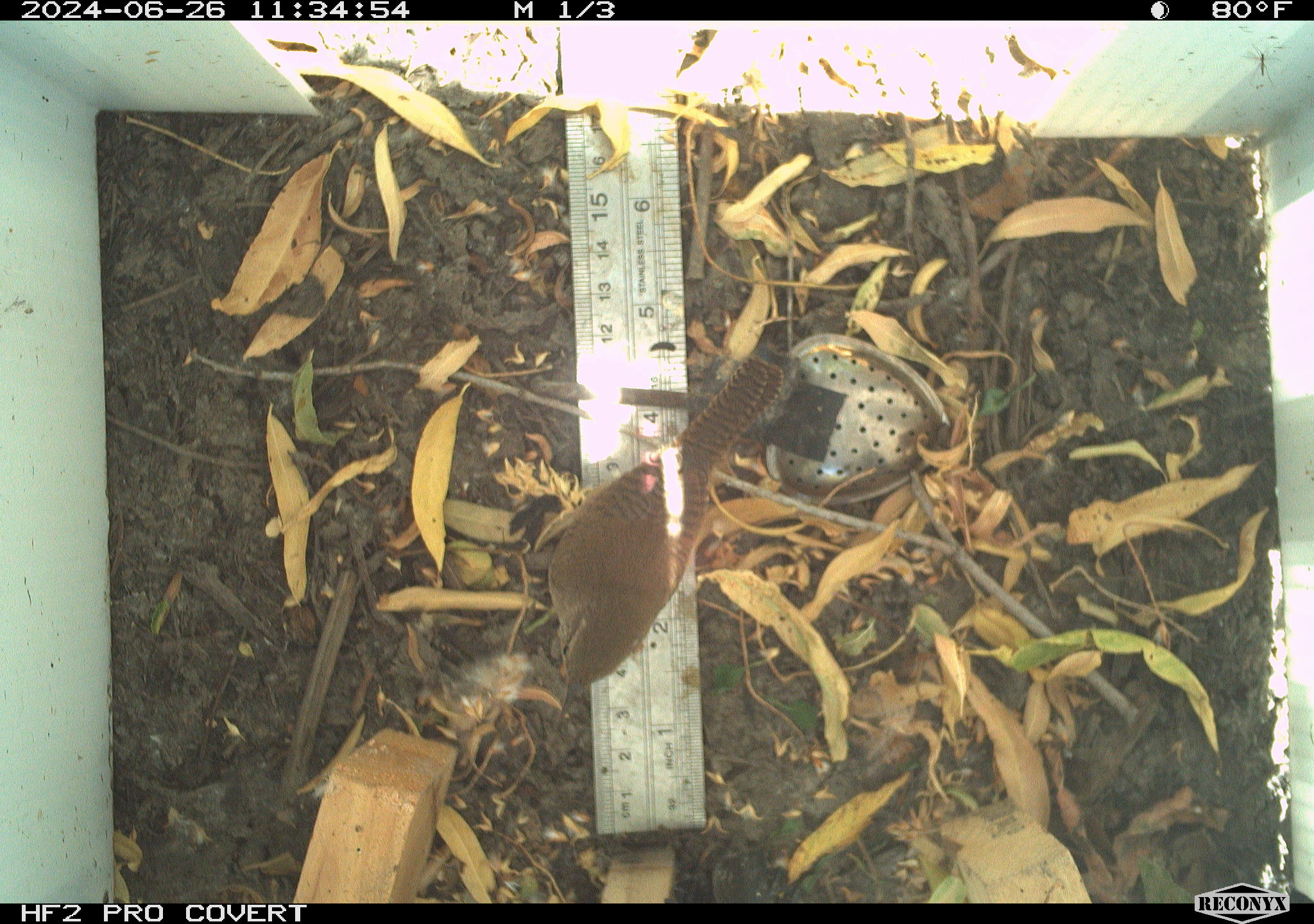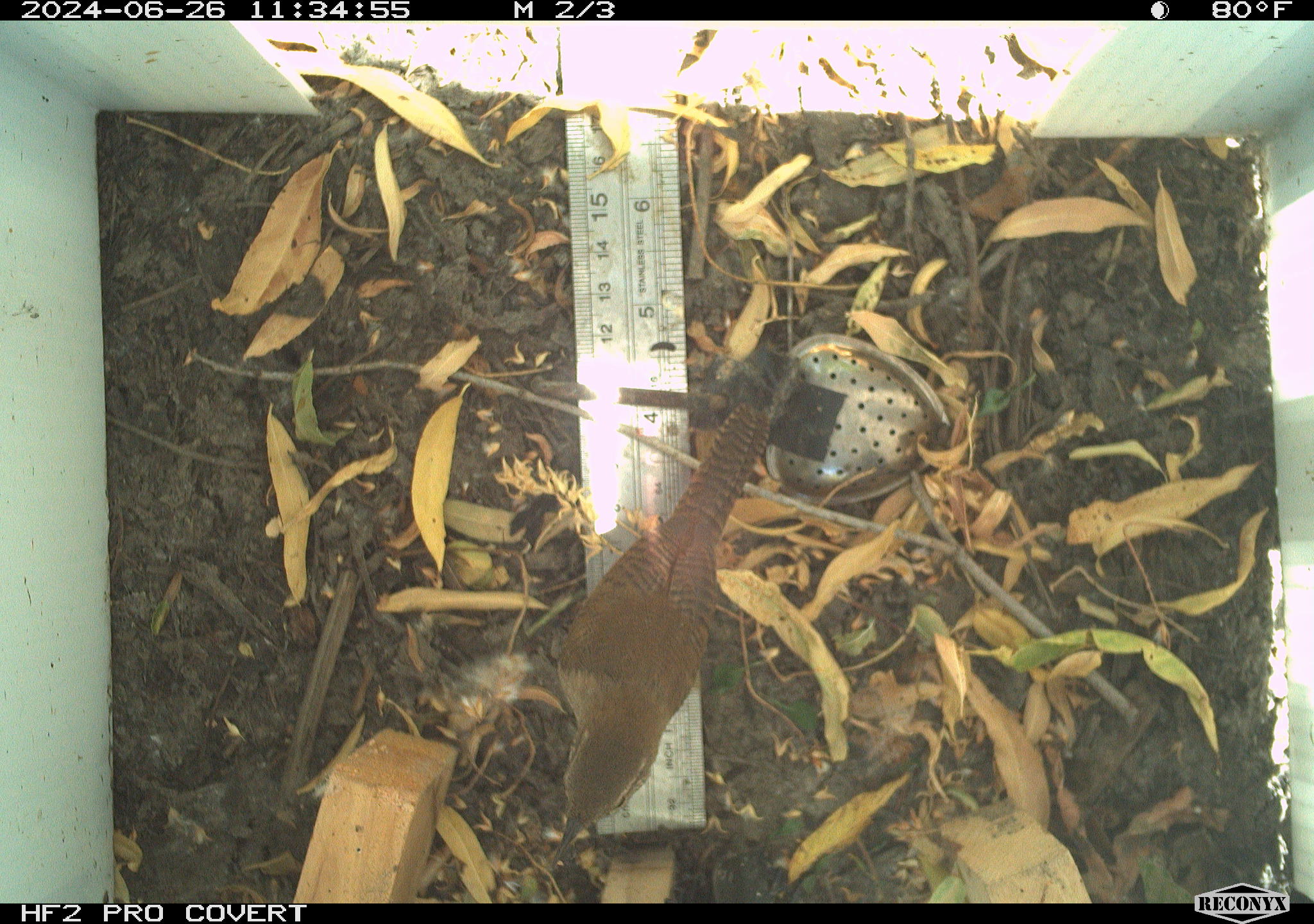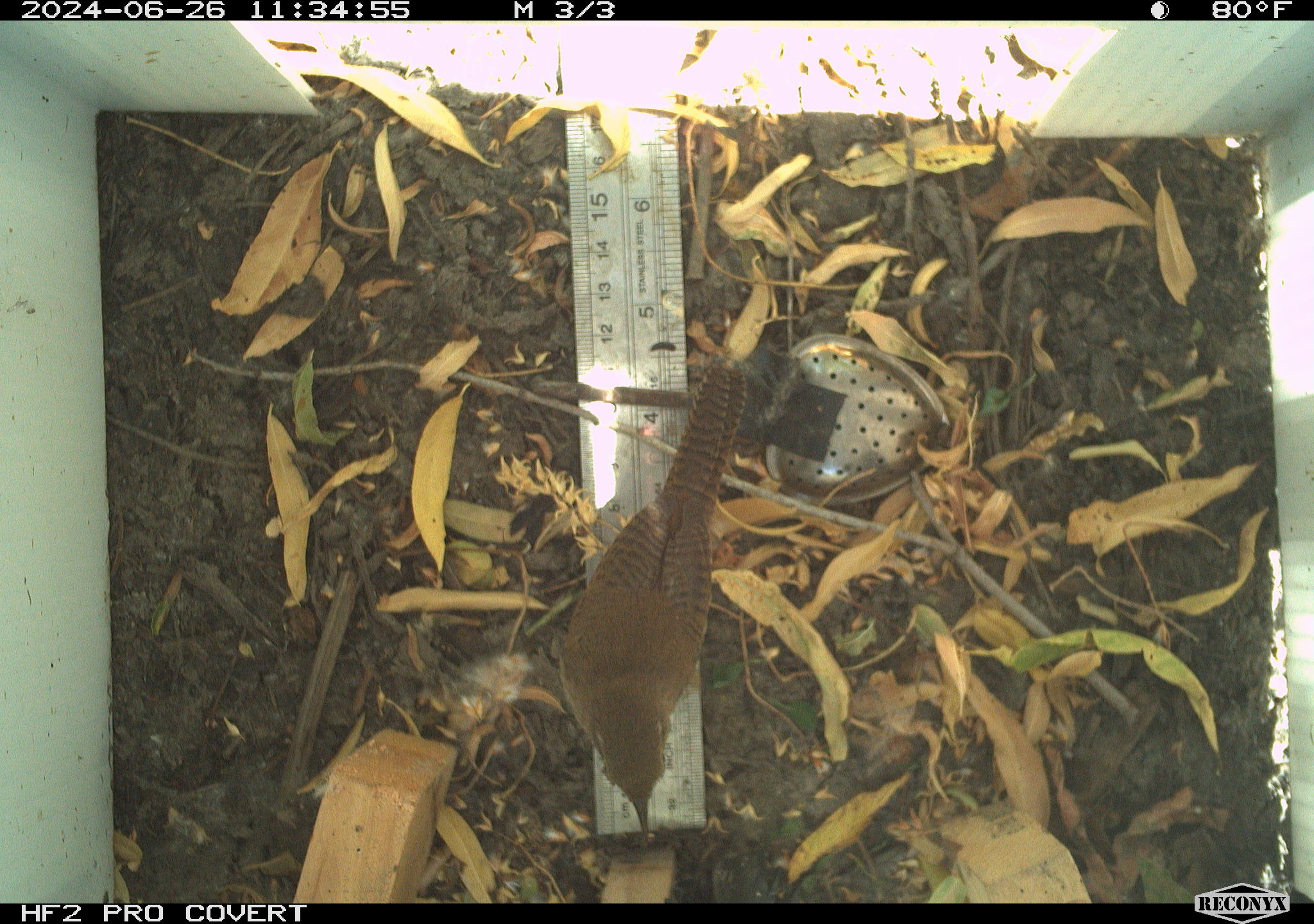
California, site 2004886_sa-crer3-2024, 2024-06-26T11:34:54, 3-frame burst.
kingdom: Animalia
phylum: Chordata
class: Aves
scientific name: Aves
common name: bird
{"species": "bird (Aves)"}